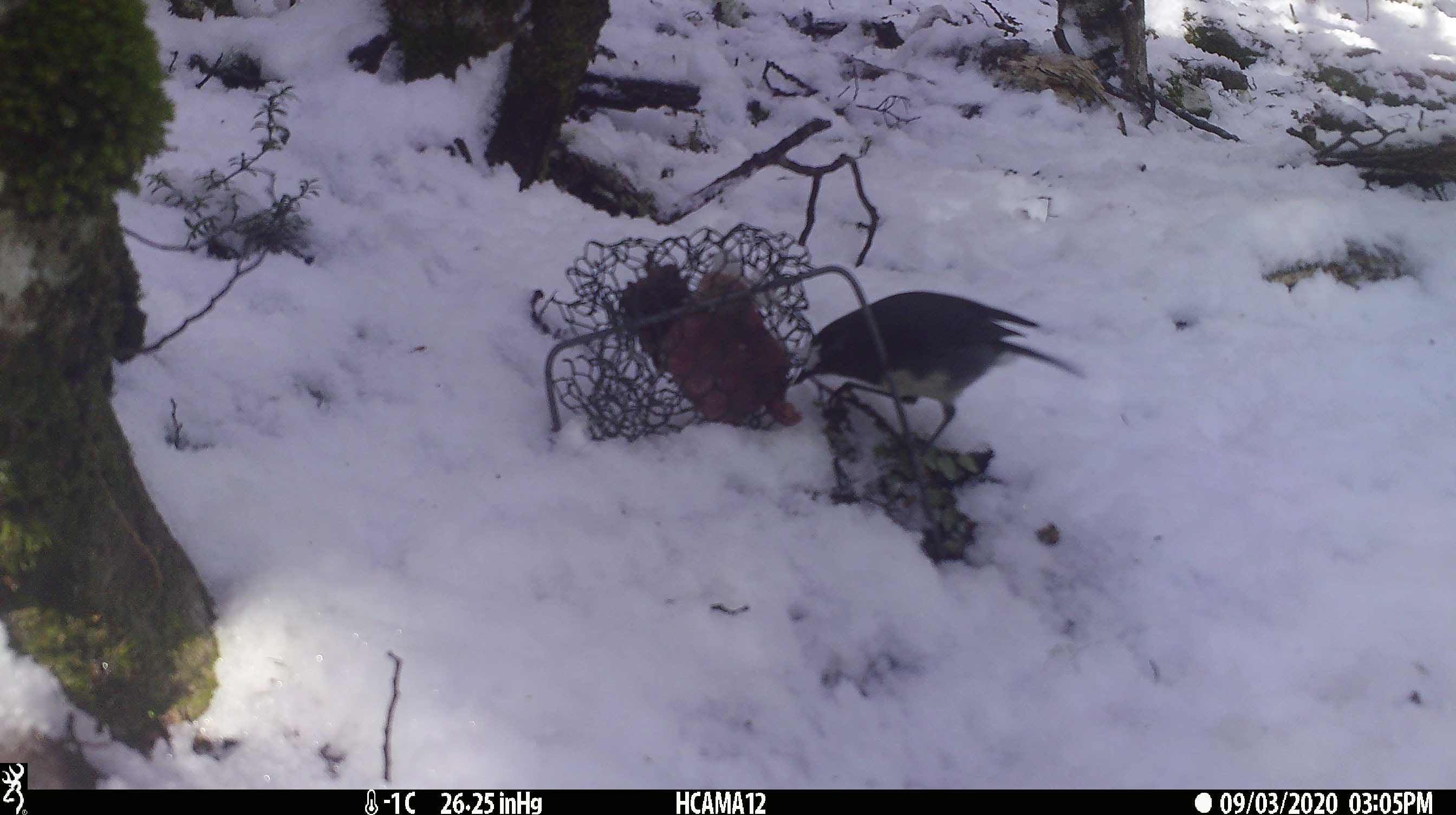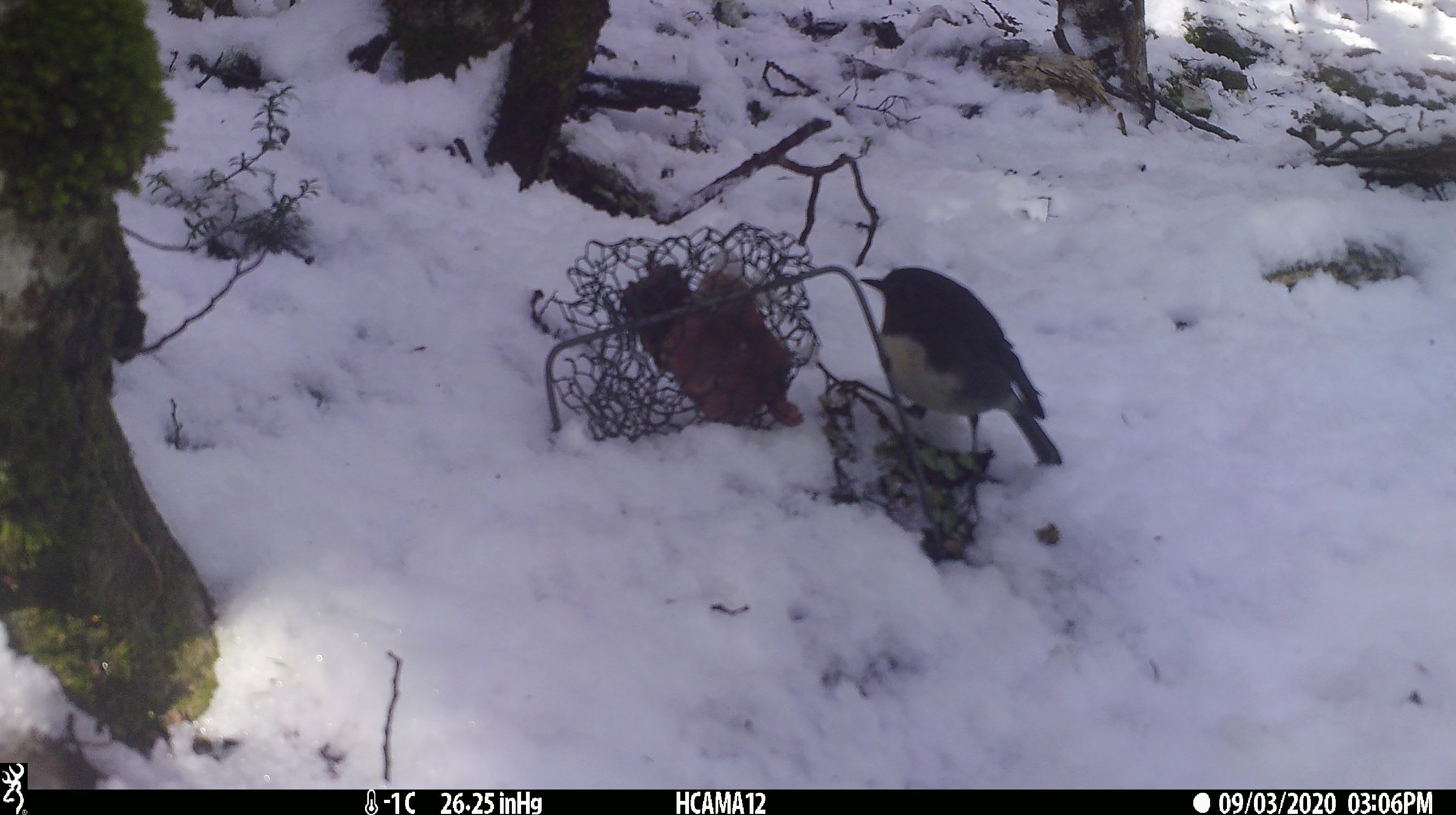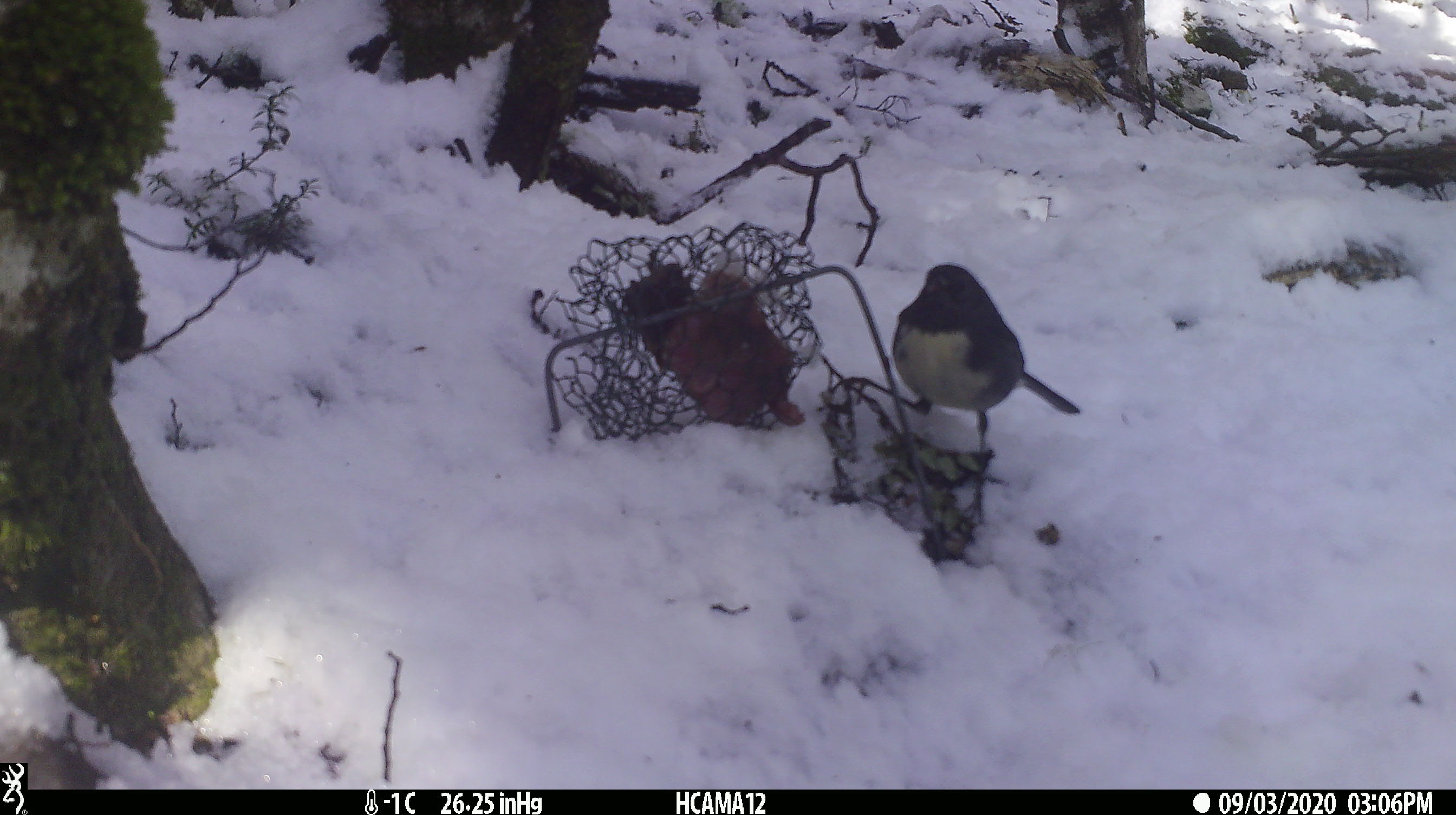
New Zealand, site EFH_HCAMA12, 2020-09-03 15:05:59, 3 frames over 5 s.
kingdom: Animalia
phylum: Chordata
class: Aves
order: Passeriformes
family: Petroicidae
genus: Petroica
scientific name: Petroica australis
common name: new zealand robin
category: robin